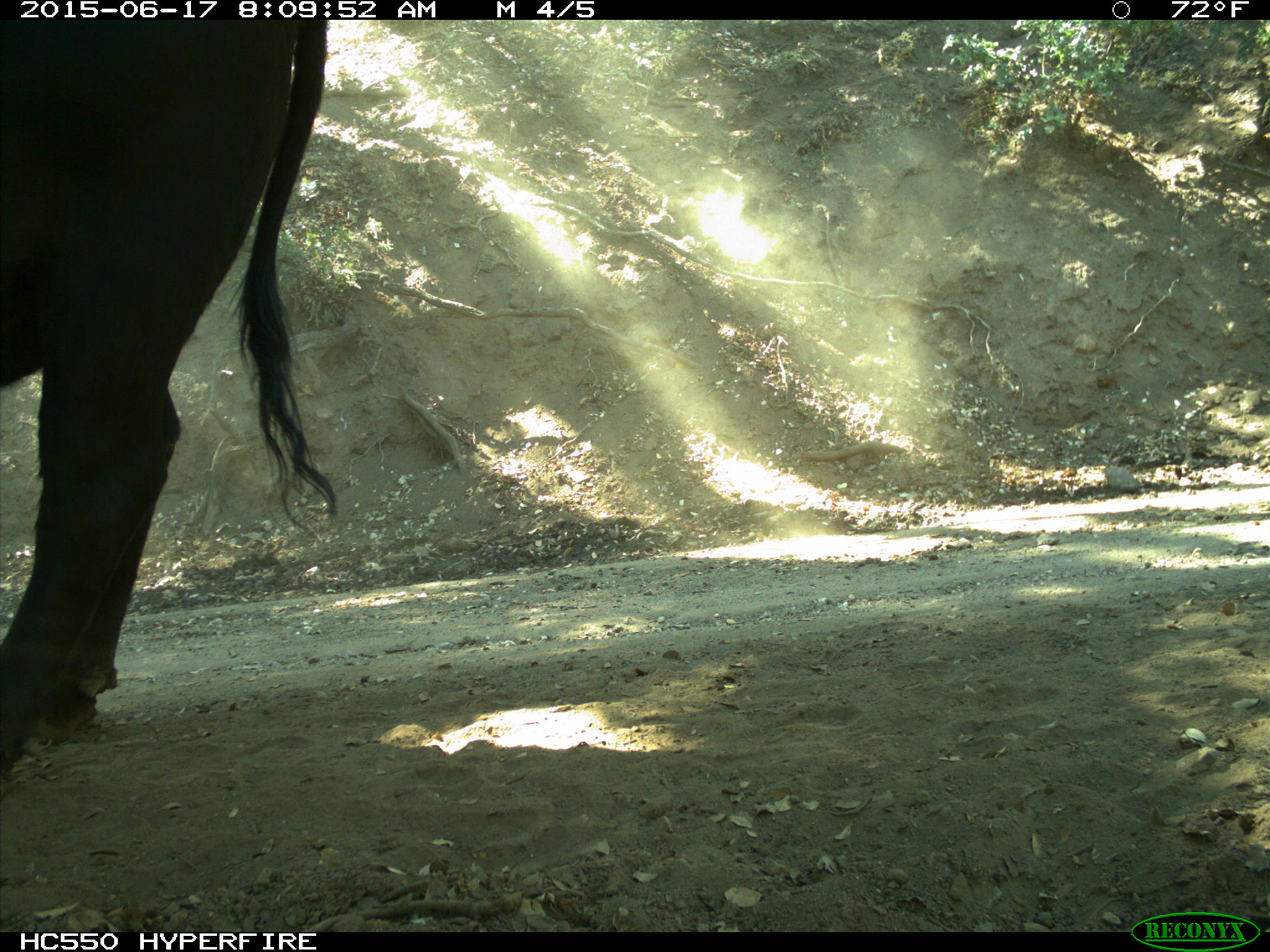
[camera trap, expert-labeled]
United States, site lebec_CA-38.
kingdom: Animalia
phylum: Chordata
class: Mammalia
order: Artiodactyla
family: Bovidae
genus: Bos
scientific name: Bos taurus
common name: domestic cow